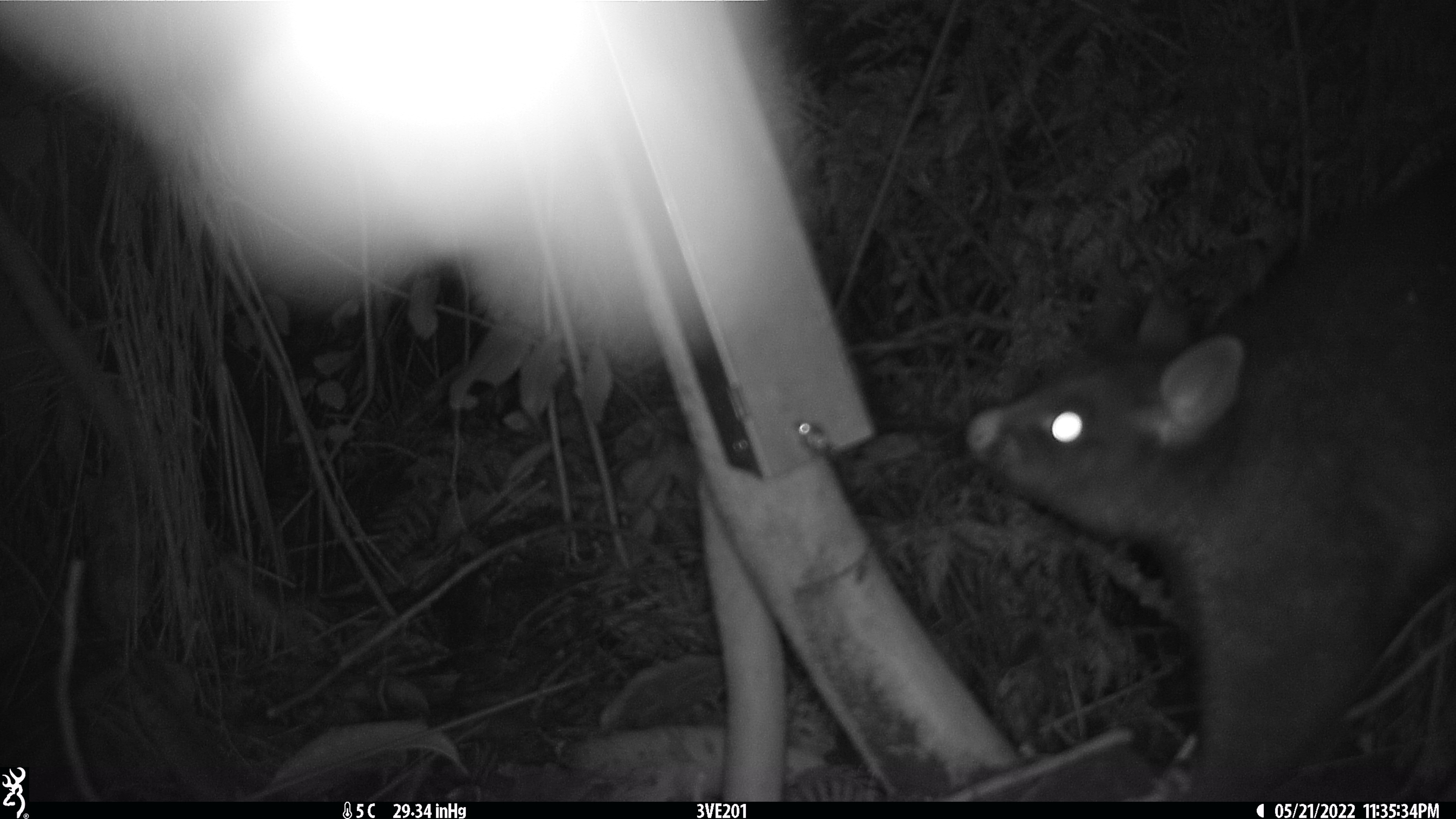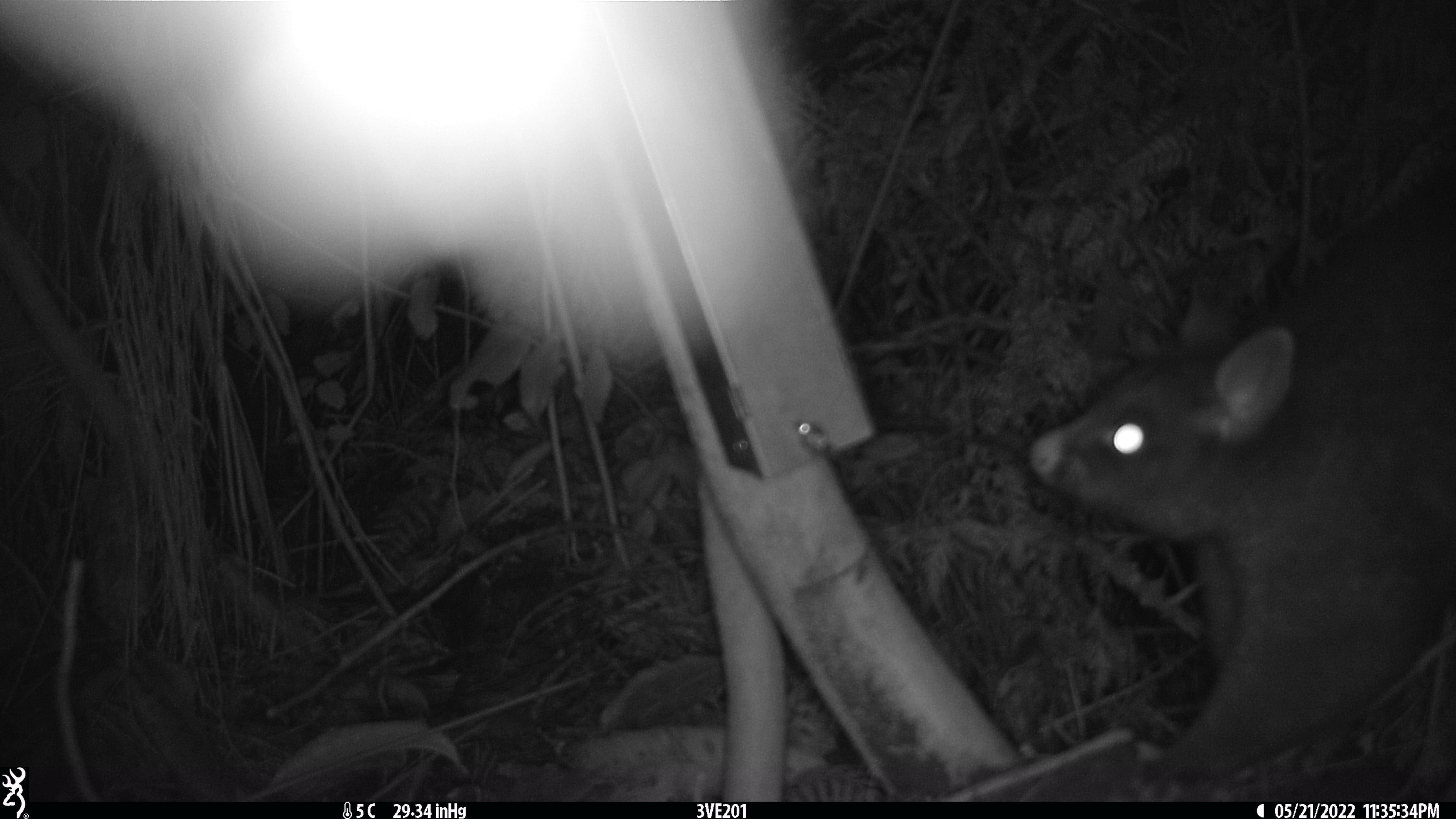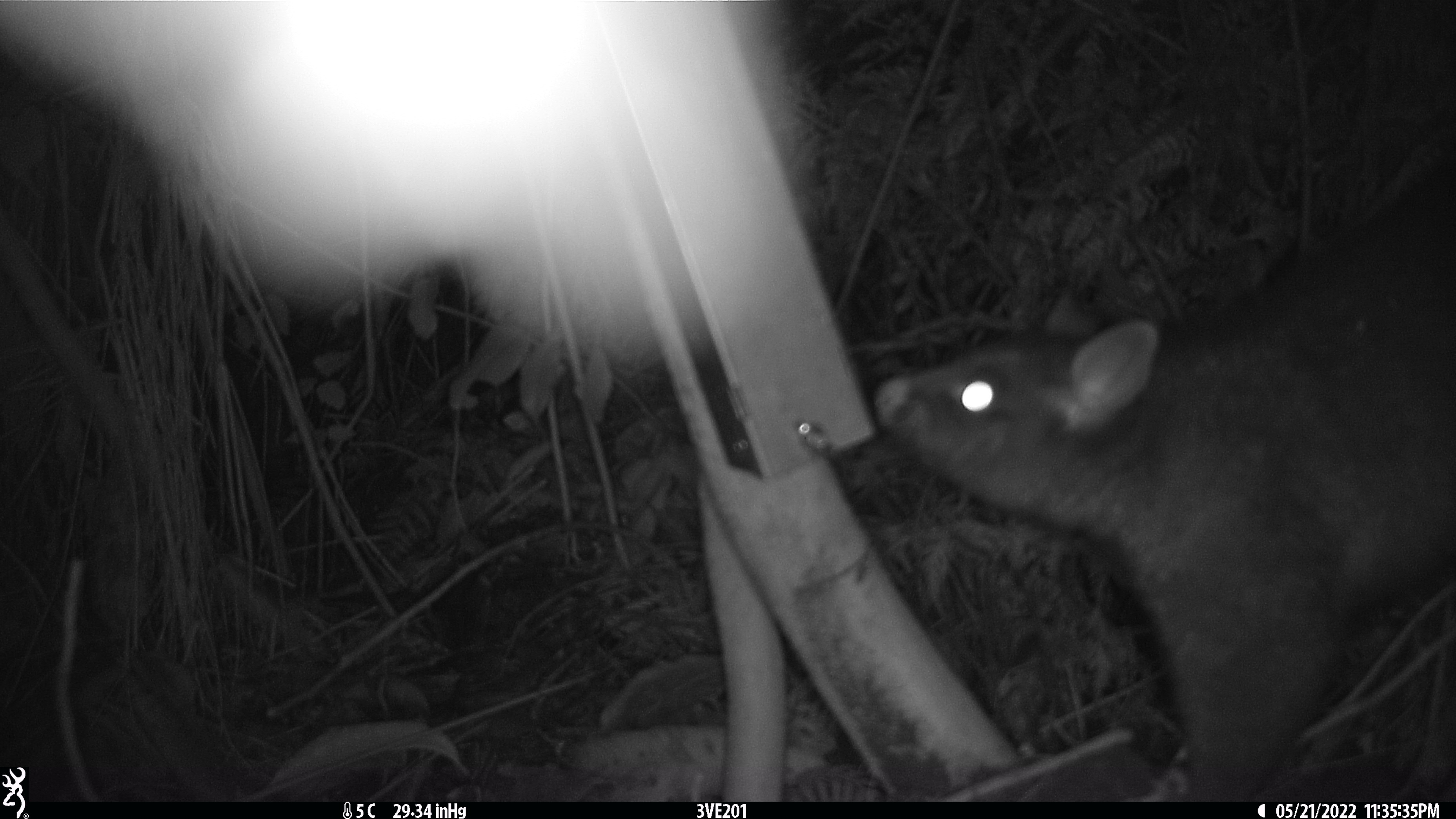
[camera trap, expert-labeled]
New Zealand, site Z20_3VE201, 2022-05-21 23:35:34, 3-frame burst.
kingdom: Animalia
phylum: Chordata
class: Mammalia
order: Diprotodontia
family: Phalangeridae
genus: Trichosurus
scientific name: Trichosurus vulpecula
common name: common brushtail possum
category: possum